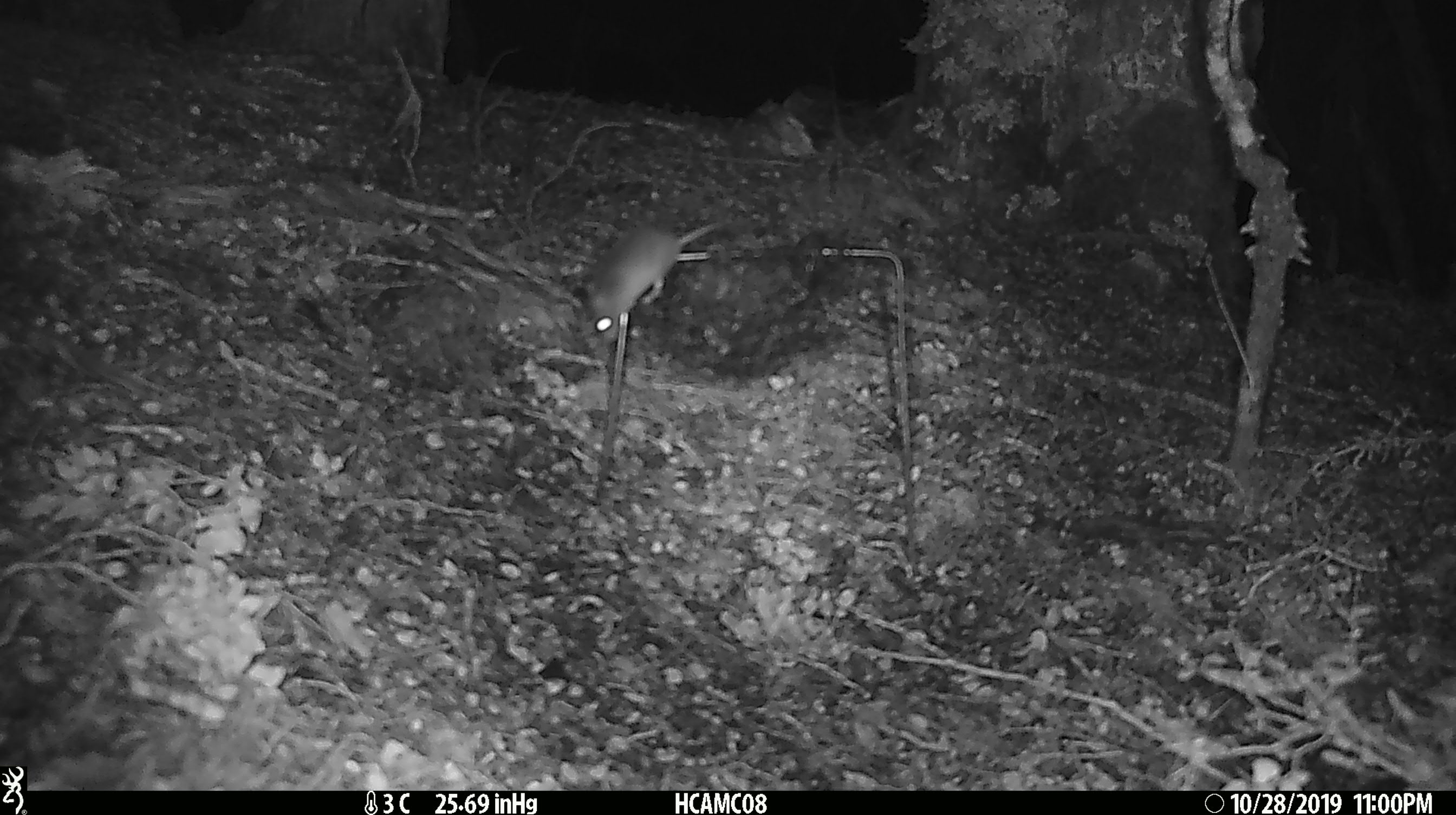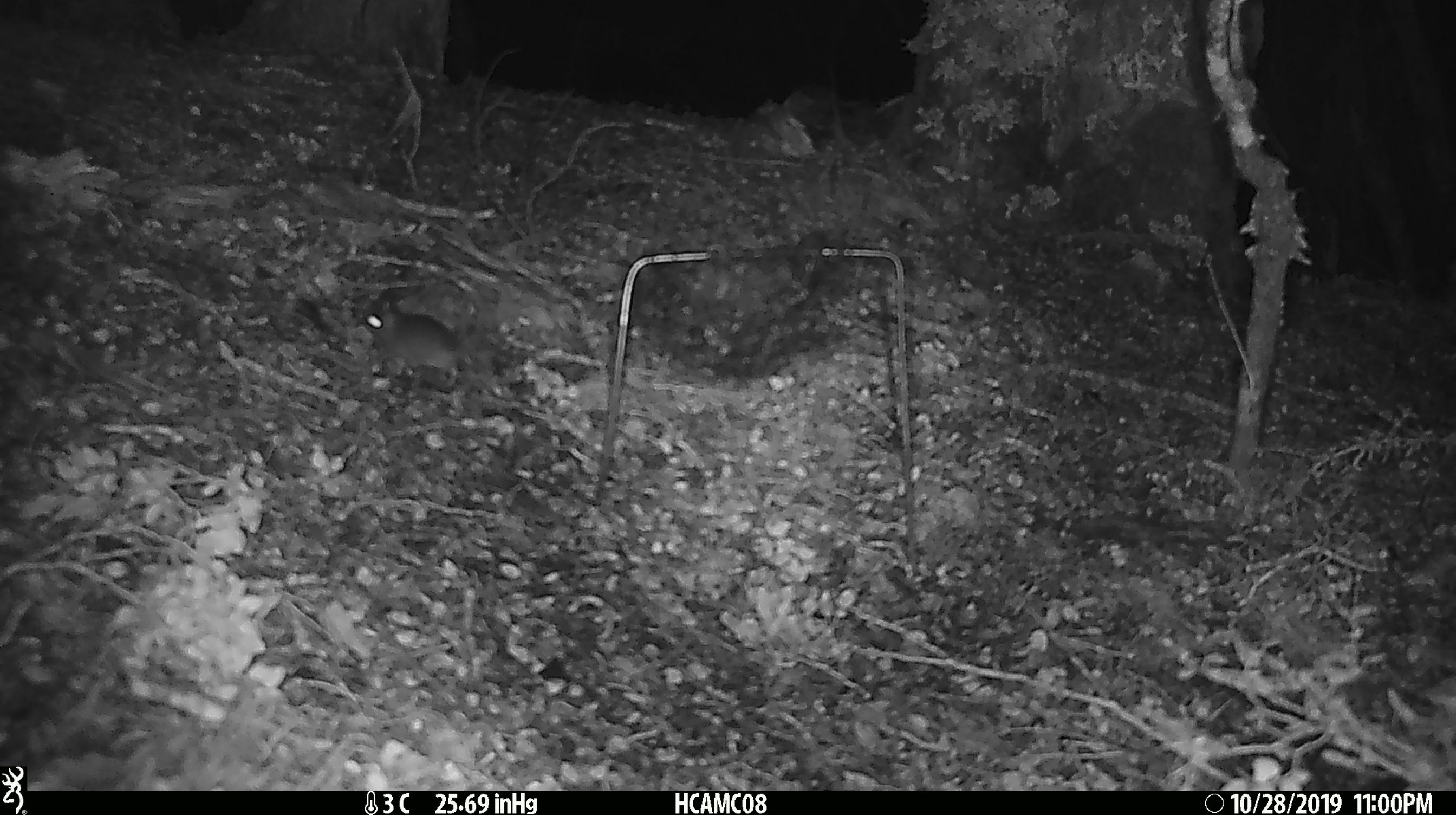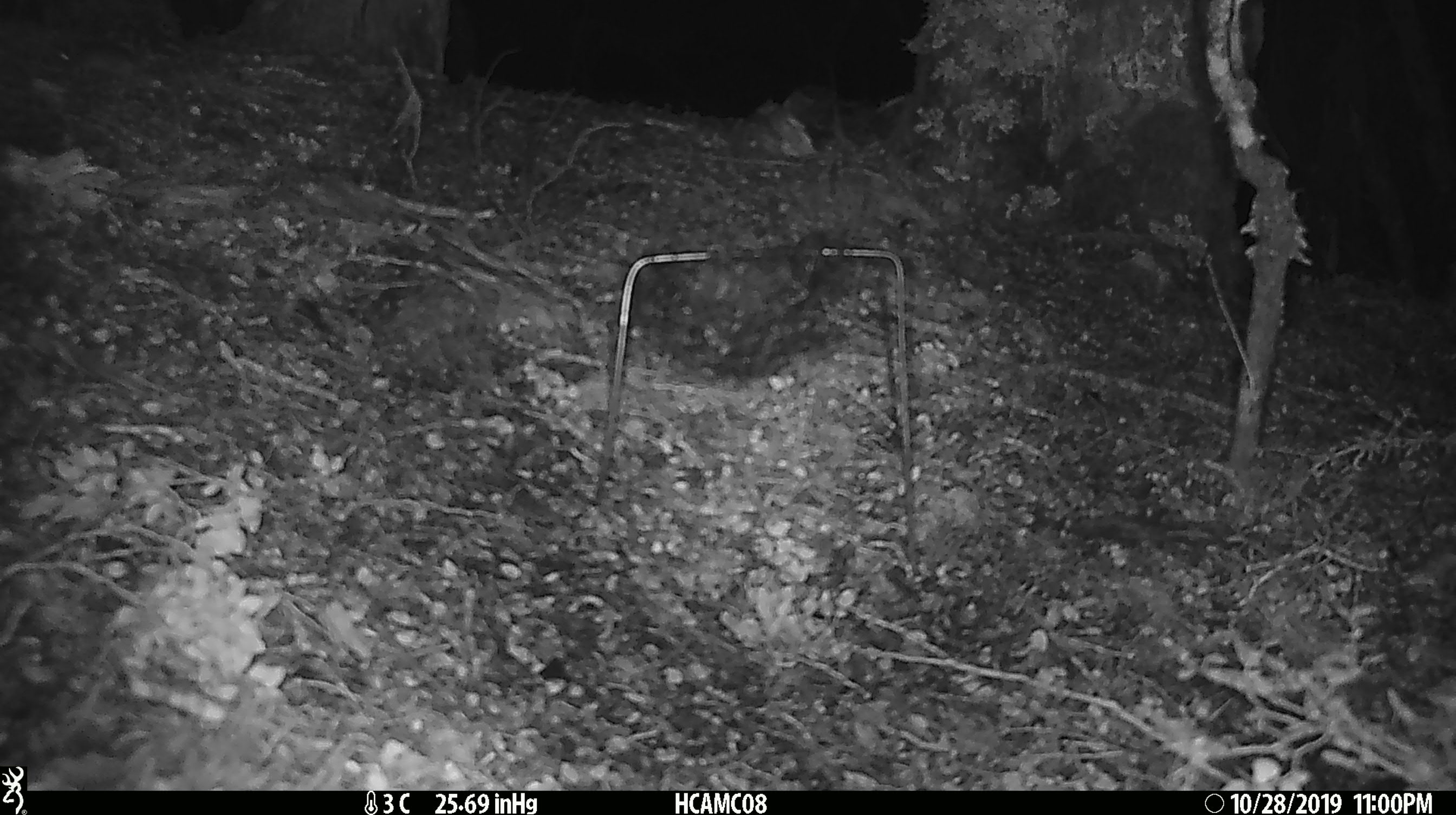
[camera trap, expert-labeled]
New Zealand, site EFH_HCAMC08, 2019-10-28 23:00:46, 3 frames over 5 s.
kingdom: Animalia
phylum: Chordata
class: Mammalia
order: Rodentia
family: Muridae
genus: Mus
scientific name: Mus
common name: mouse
Mouse (Mus).